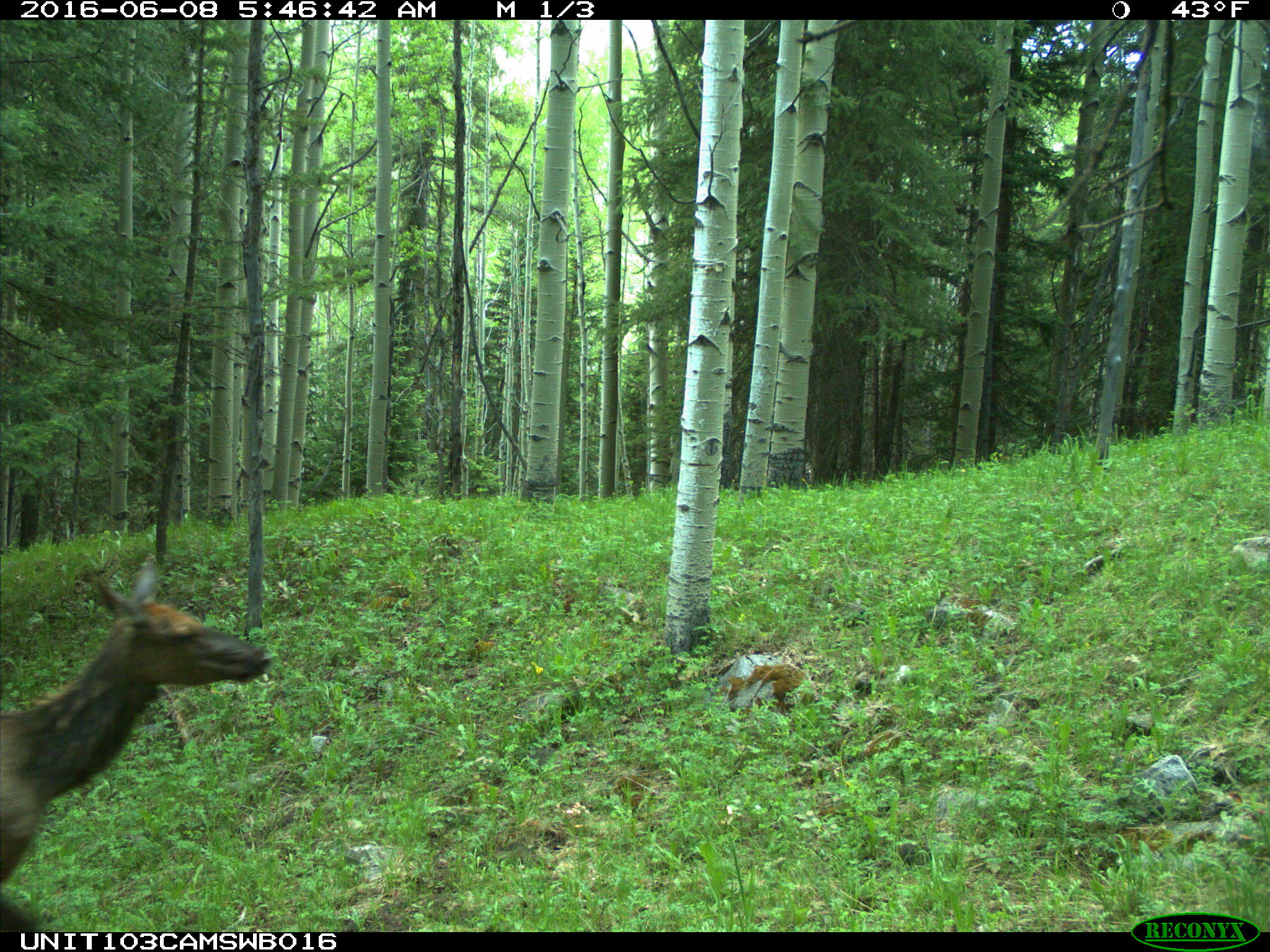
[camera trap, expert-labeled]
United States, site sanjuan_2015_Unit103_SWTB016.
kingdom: Animalia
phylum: Chordata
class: Mammalia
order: Artiodactyla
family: Cervidae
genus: Cervus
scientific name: Cervus elaphus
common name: red deer